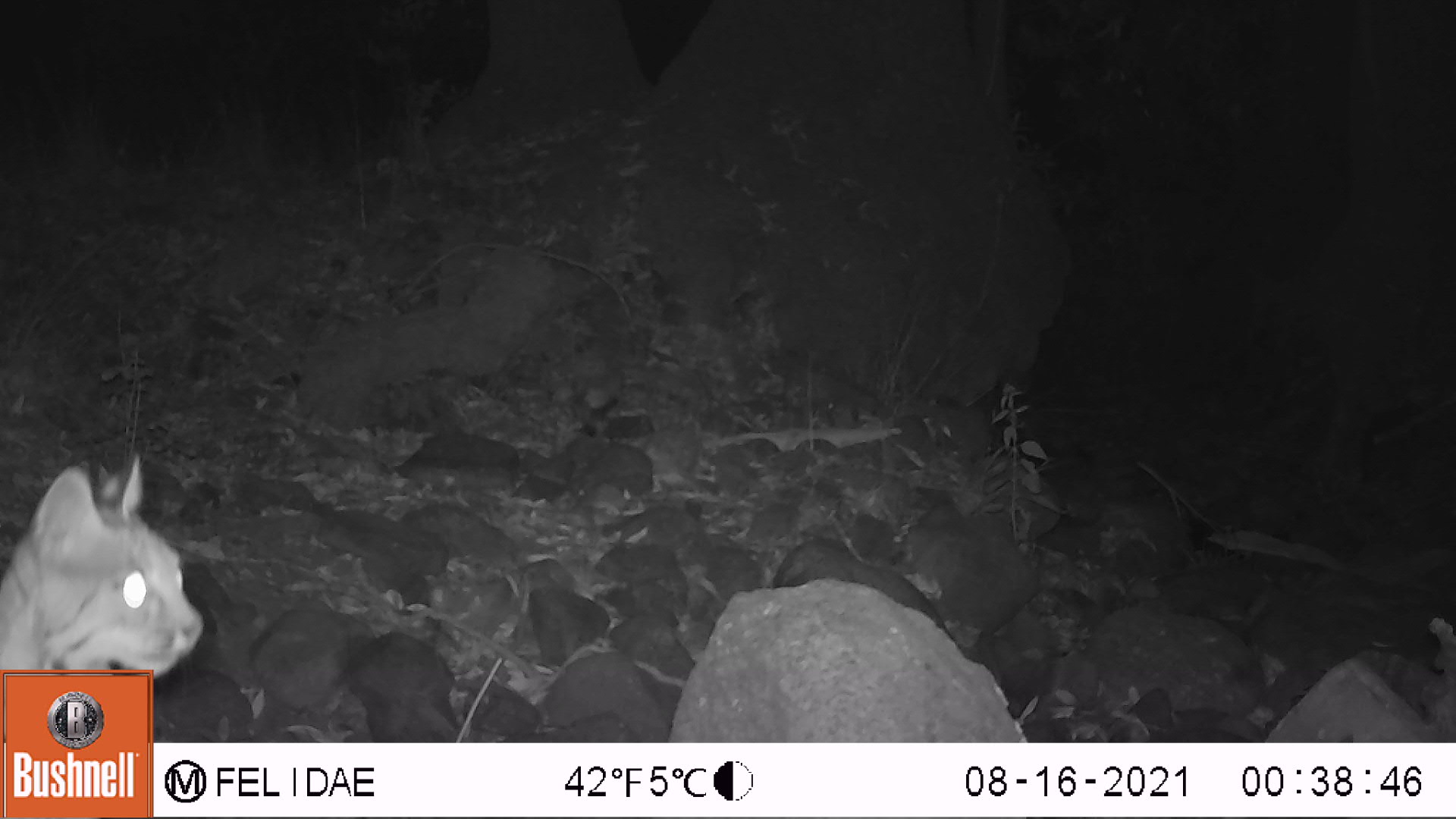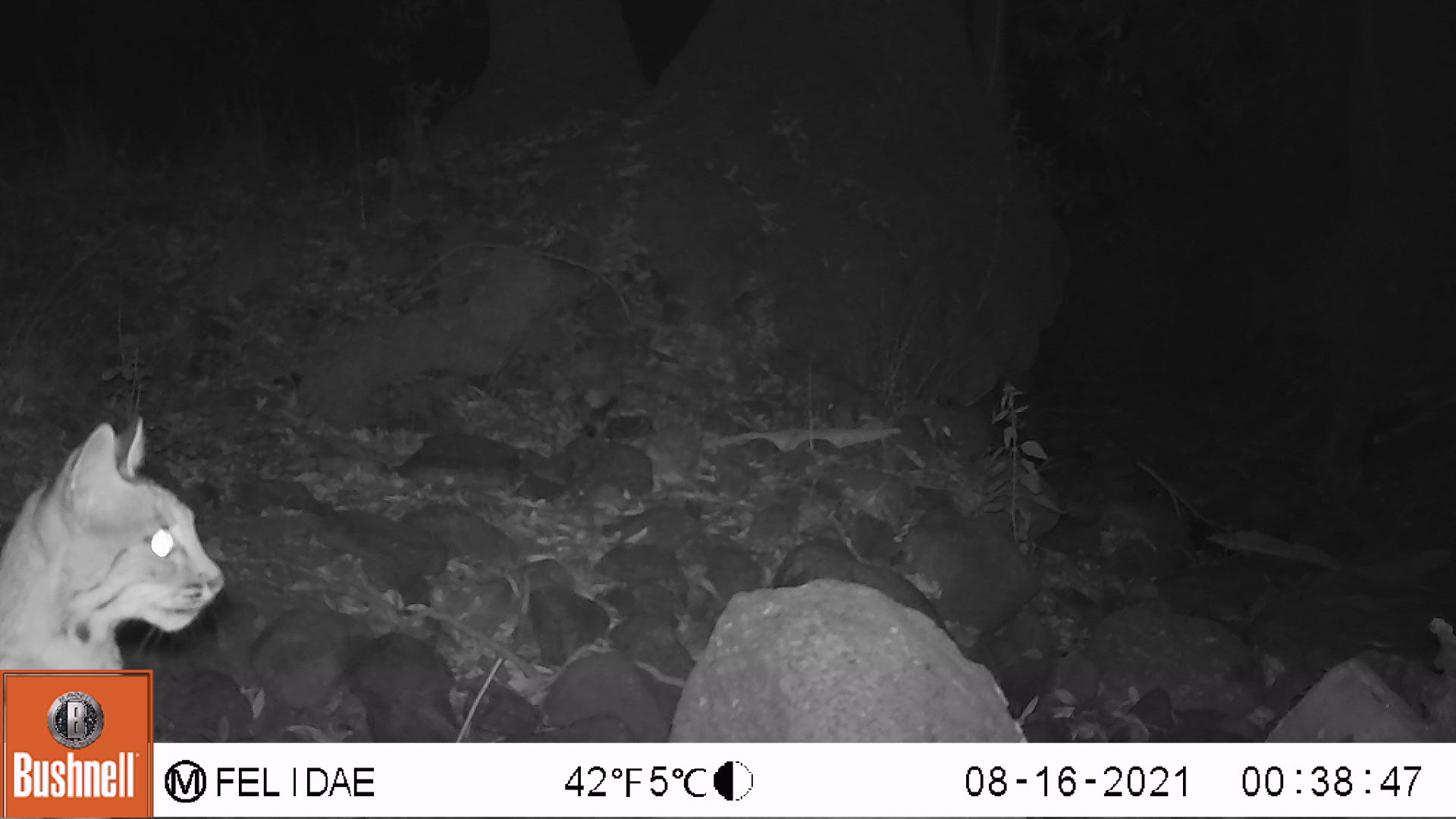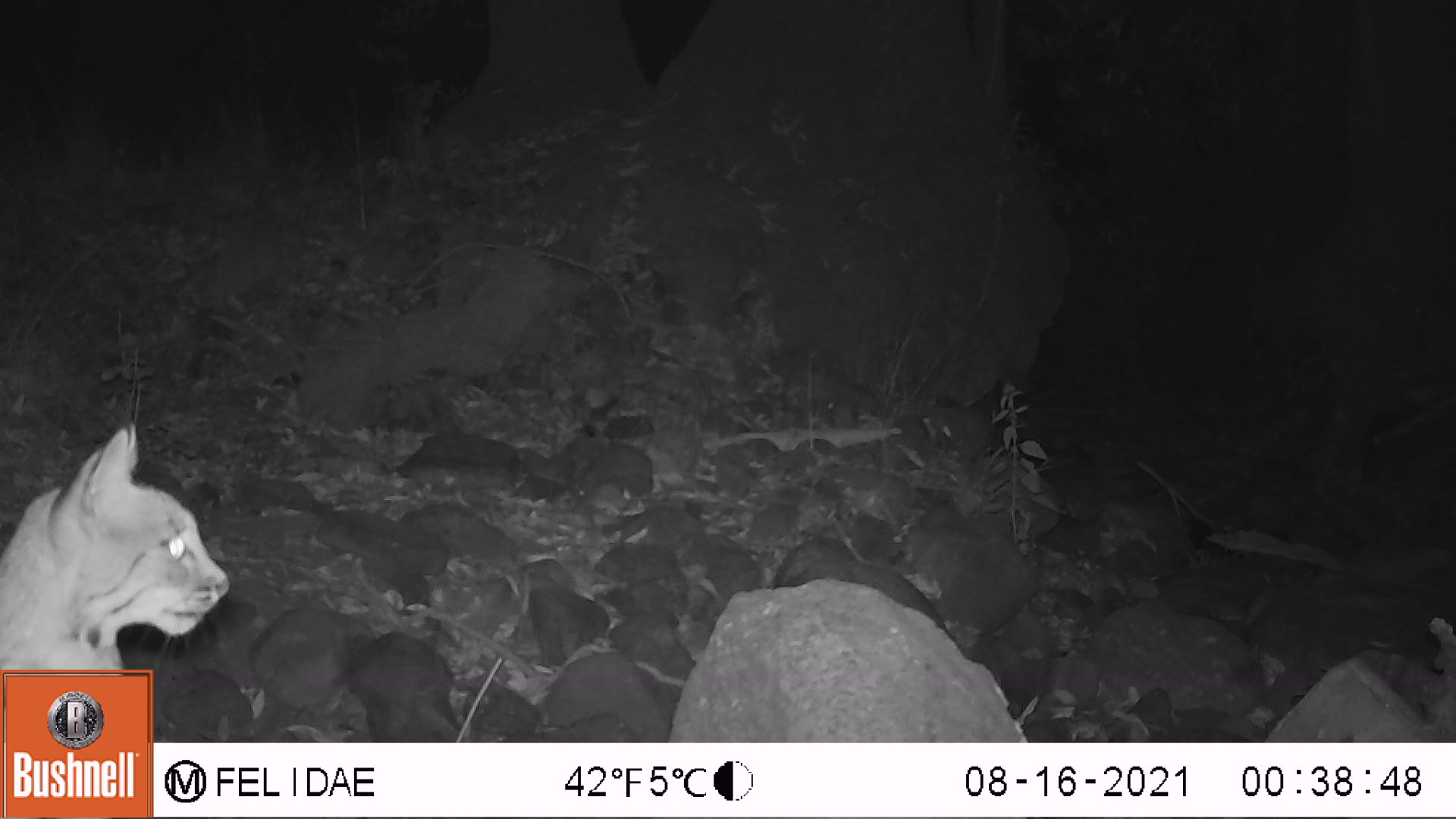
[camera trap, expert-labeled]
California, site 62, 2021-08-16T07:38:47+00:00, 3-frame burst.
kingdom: Animalia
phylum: Chordata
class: Mammalia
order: Carnivora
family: Felidae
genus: Lynx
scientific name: Lynx rufus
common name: bobcat